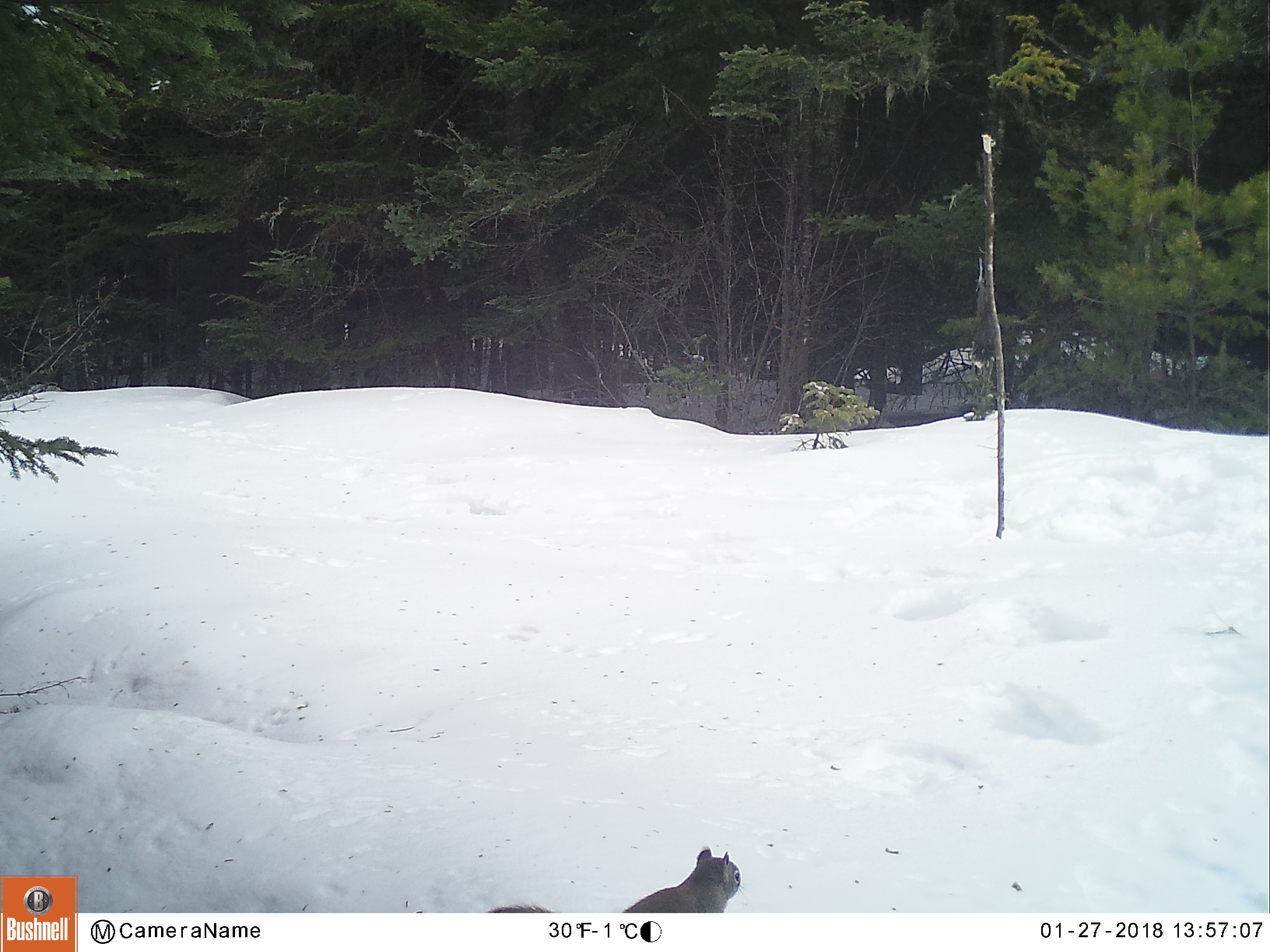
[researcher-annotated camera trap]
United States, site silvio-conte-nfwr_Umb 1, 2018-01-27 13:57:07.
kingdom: Animalia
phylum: Chordata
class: Mammalia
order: Rodentia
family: Sciuridae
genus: Tamiasciurus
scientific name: Tamiasciurus hudsonicus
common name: red squirrel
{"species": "red squirrel (Tamiasciurus hudsonicus)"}